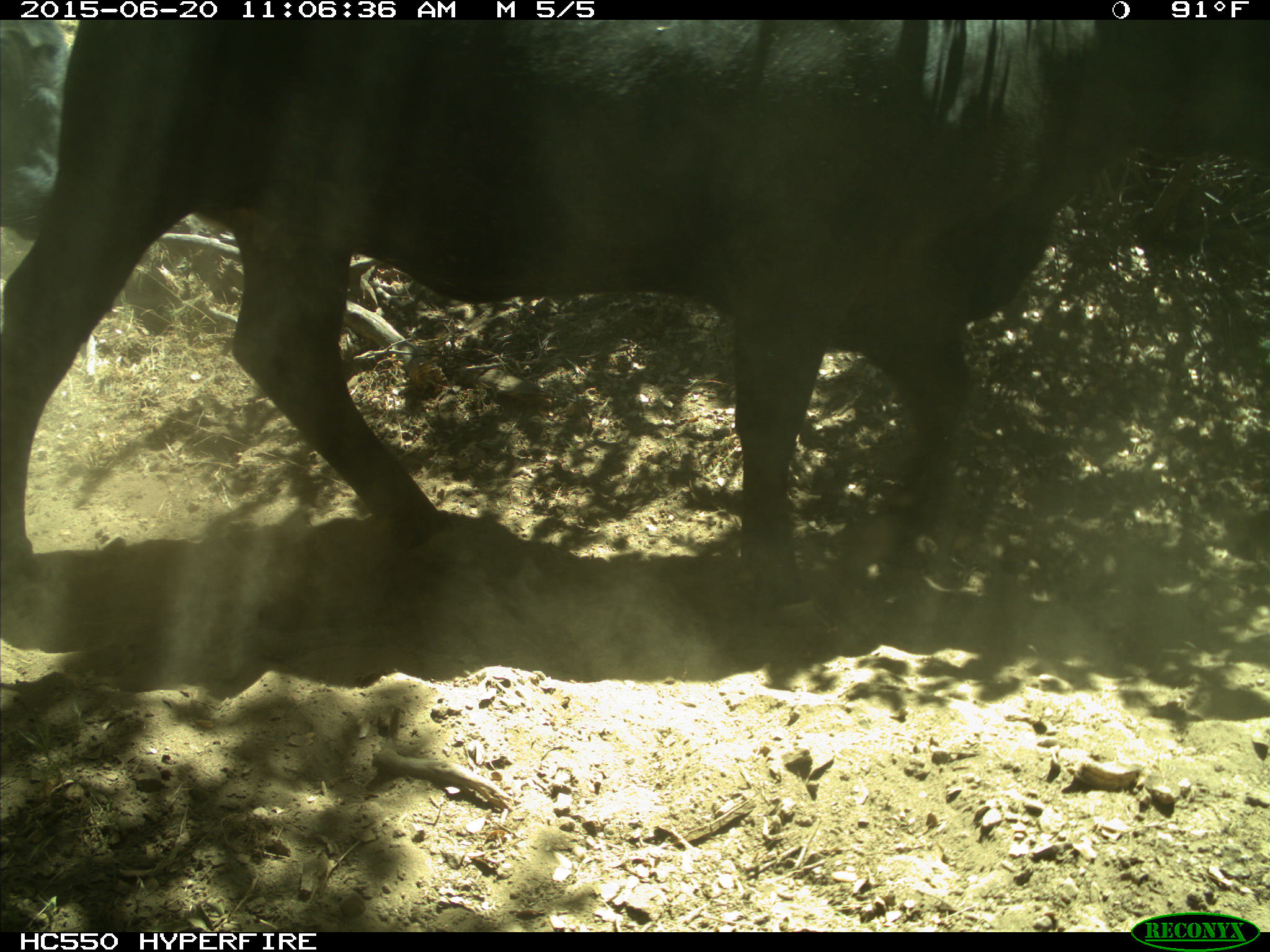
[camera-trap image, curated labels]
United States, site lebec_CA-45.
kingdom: Animalia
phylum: Chordata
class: Mammalia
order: Artiodactyla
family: Bovidae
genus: Bos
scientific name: Bos taurus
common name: domestic cow